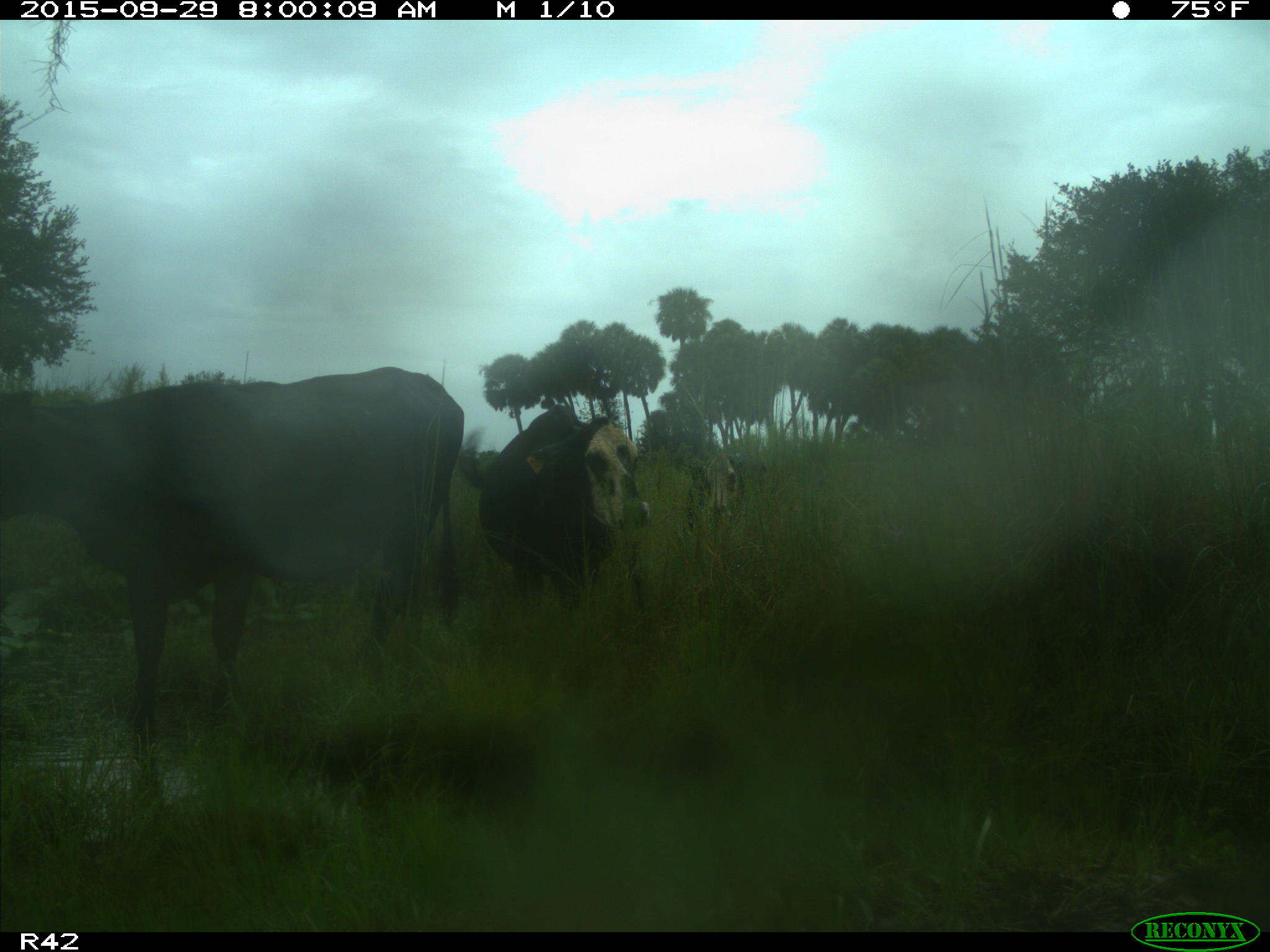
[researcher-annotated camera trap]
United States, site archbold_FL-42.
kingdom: Animalia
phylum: Chordata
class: Mammalia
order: Artiodactyla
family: Bovidae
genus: Bos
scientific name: Bos taurus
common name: domestic cow